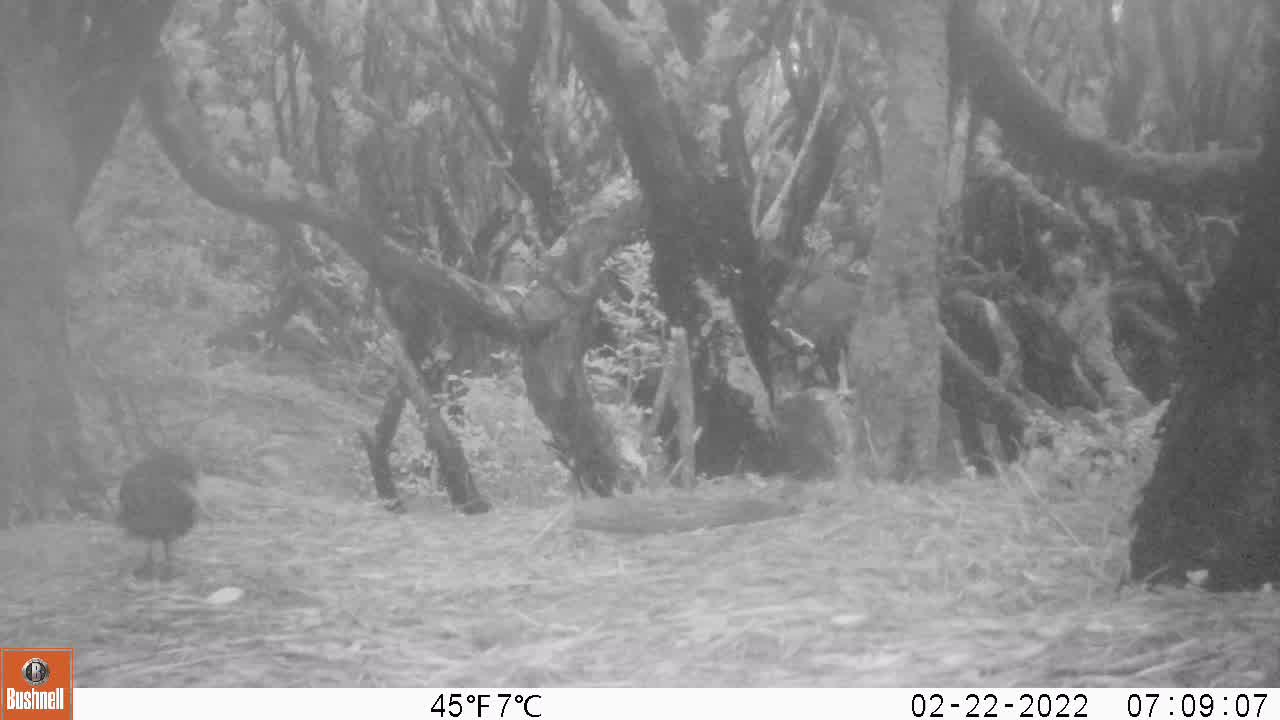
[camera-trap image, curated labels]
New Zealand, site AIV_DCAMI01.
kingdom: Animalia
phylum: Chordata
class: Aves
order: Passeriformes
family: Turdidae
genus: Turdus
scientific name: Turdus merula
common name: eurasian blackbird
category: blackbird